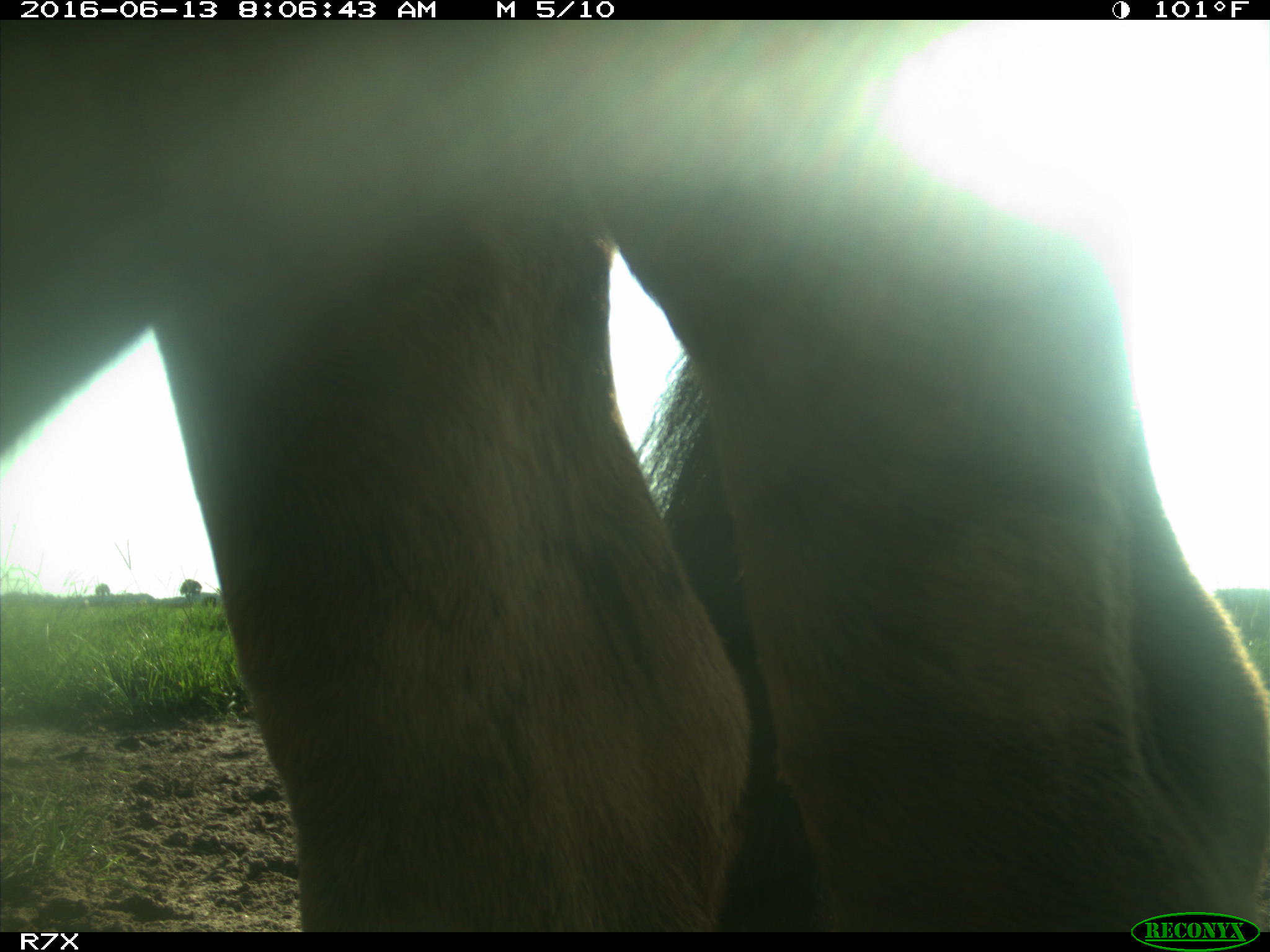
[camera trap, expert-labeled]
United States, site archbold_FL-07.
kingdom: Animalia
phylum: Chordata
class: Mammalia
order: Artiodactyla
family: Bovidae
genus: Bos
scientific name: Bos taurus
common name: domestic cow